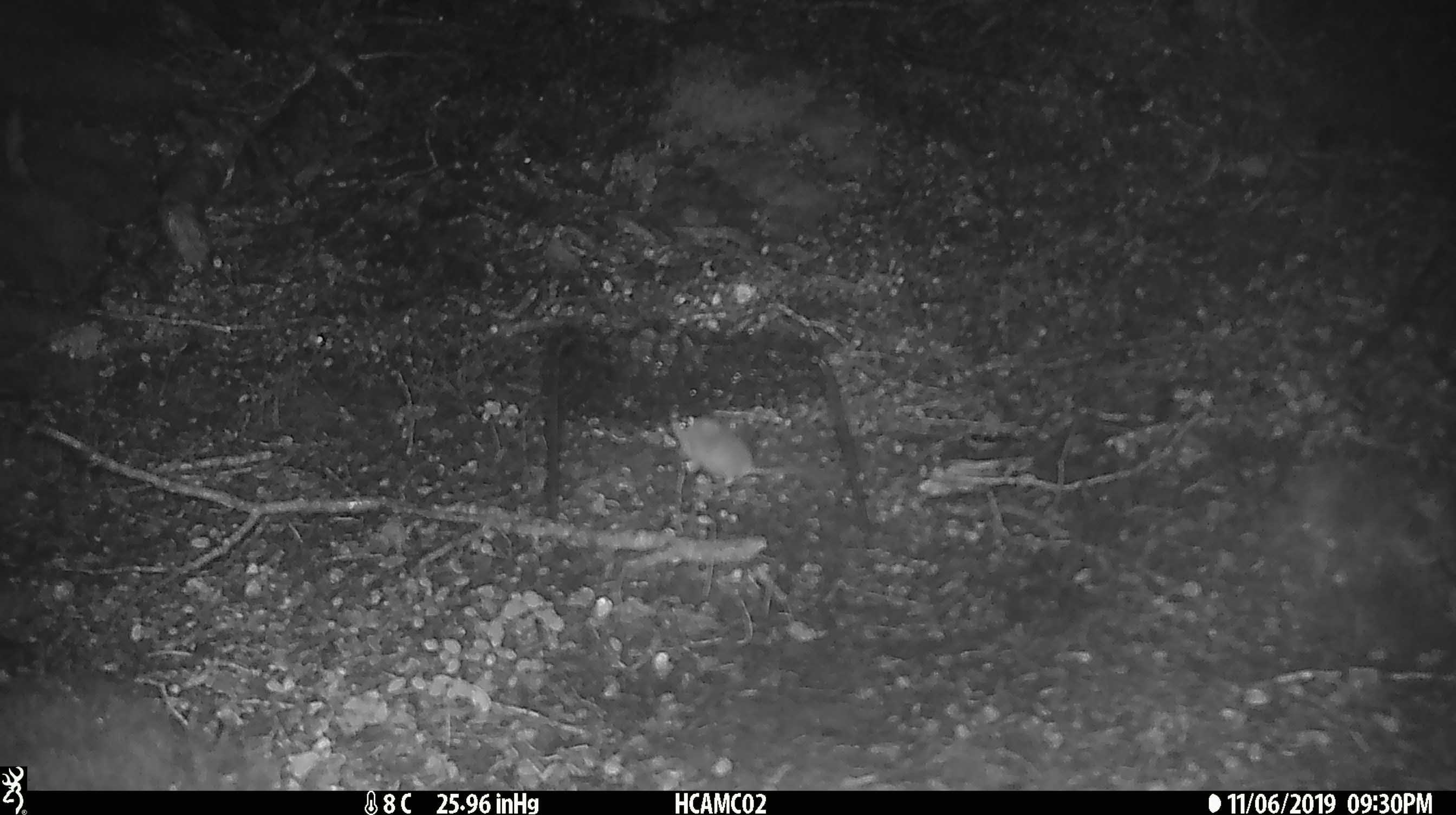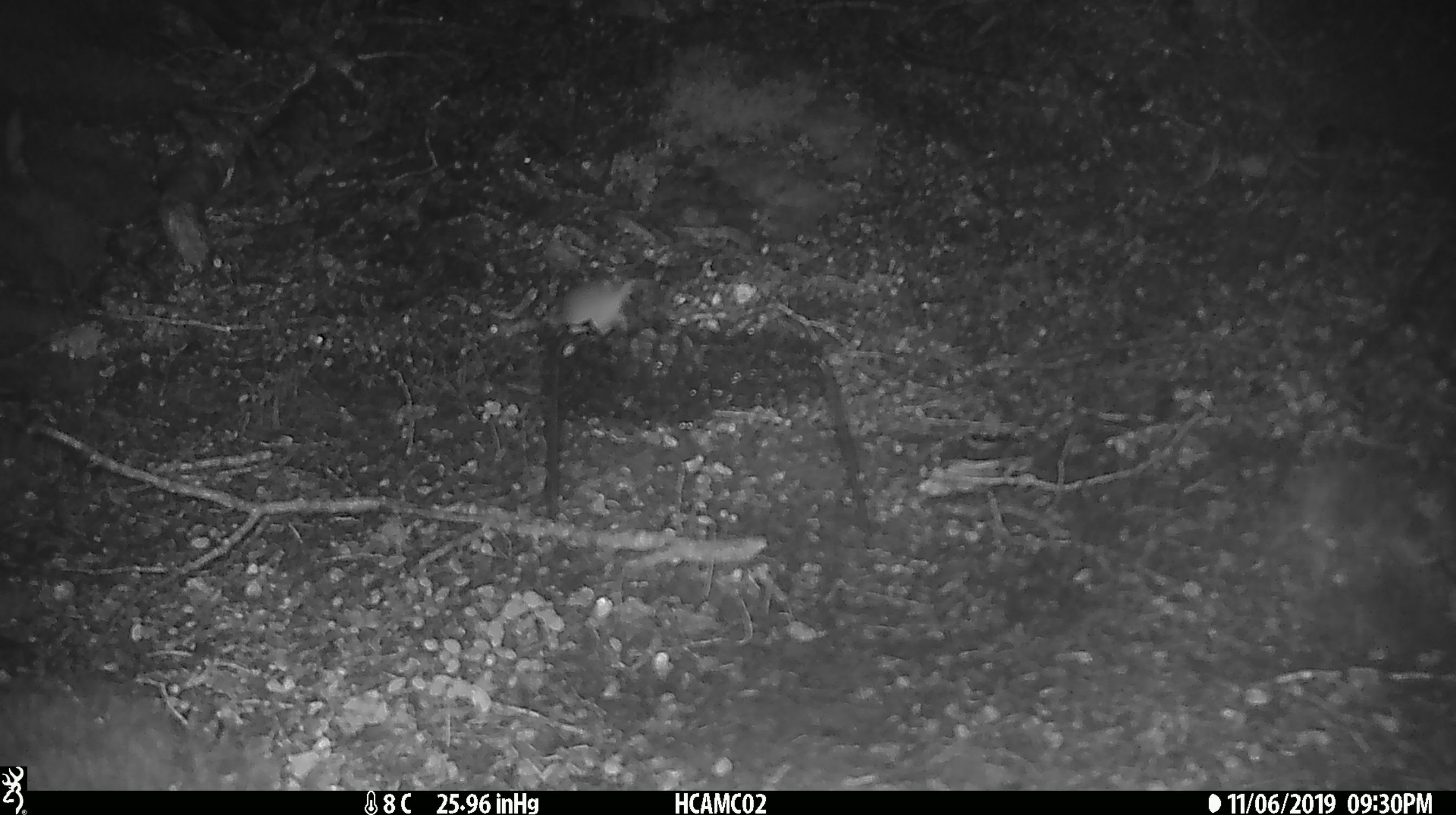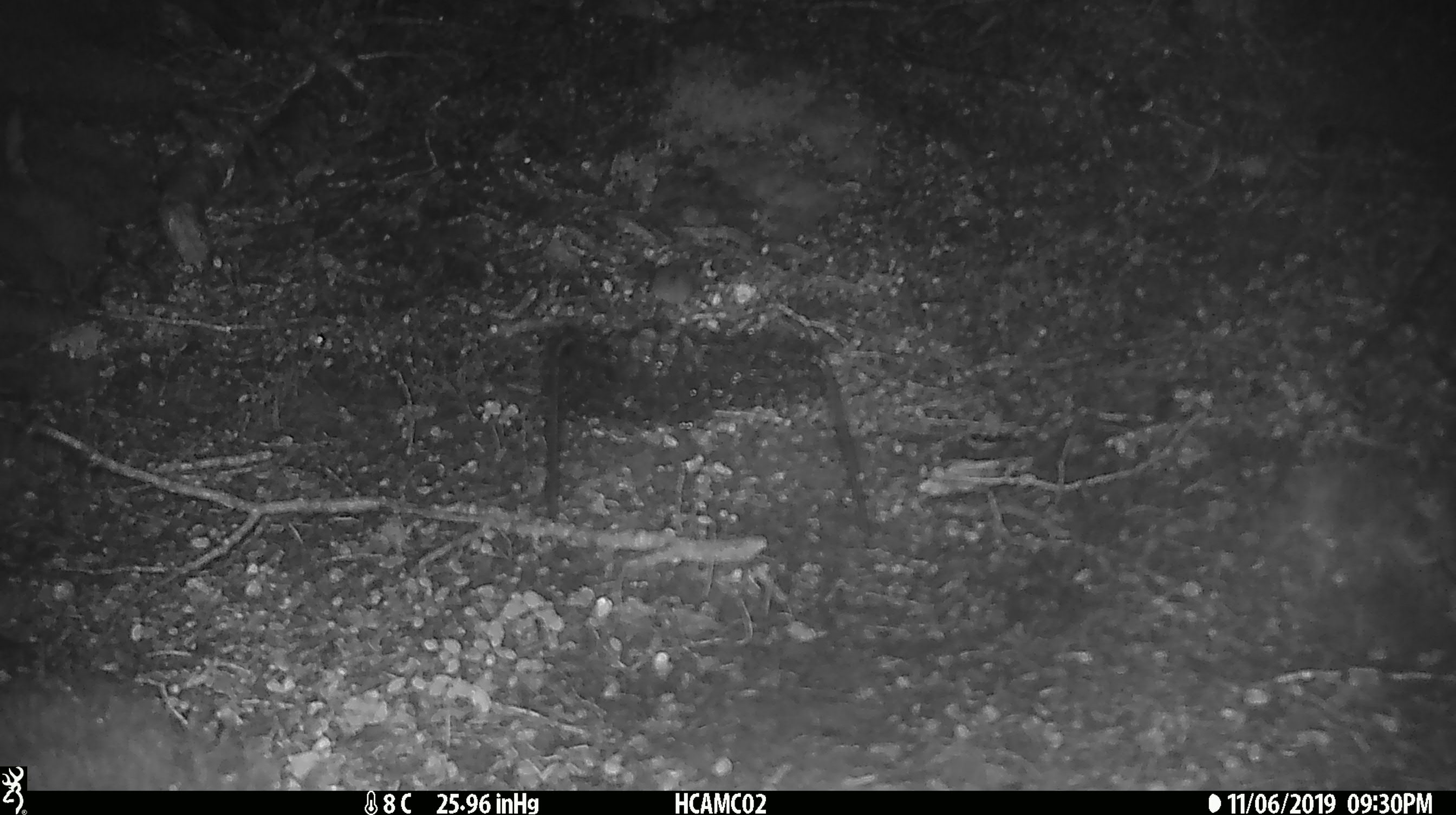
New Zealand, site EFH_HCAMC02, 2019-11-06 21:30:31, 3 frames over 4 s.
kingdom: Animalia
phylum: Chordata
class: Mammalia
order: Rodentia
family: Muridae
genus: Mus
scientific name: Mus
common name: mouse